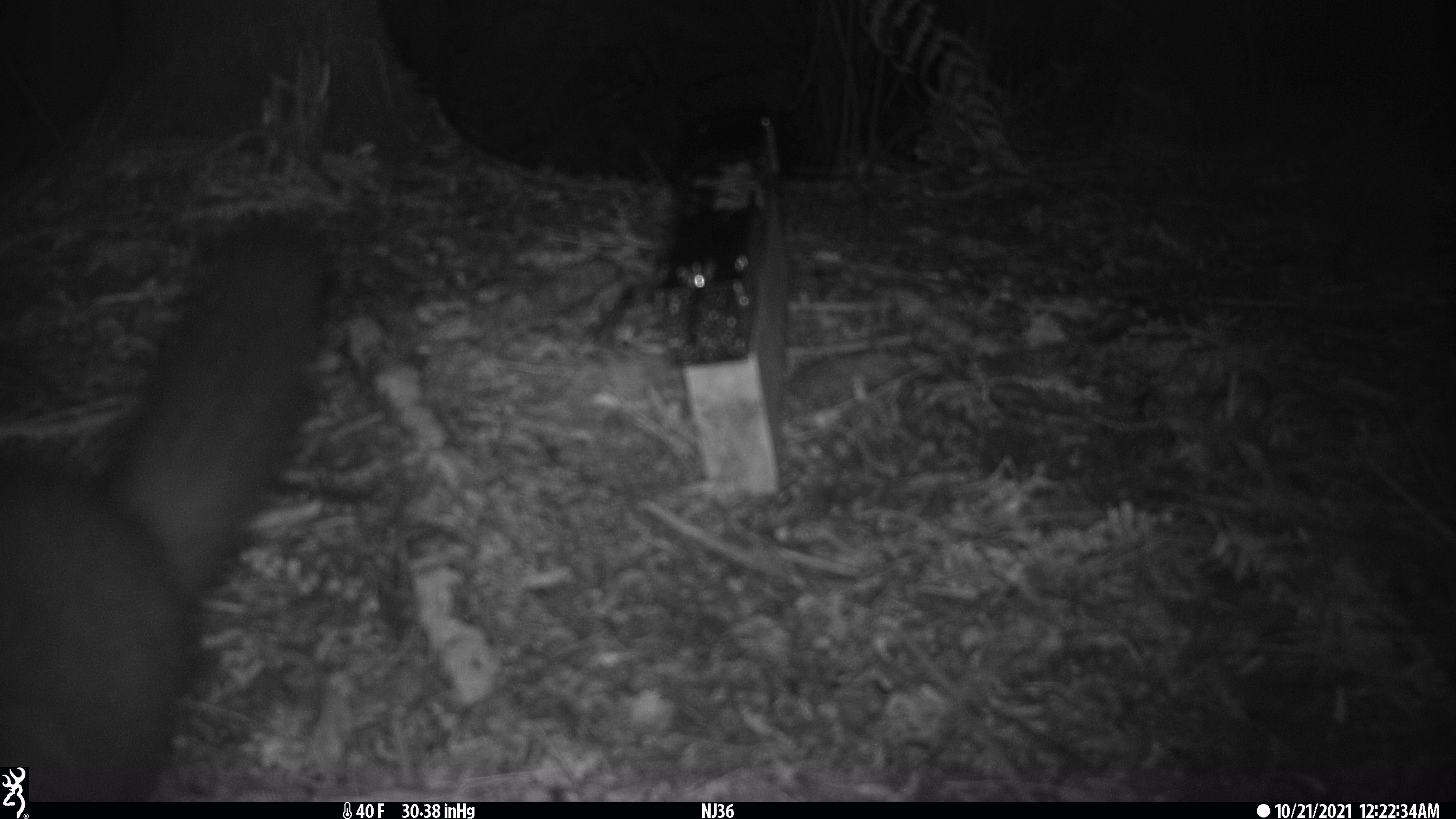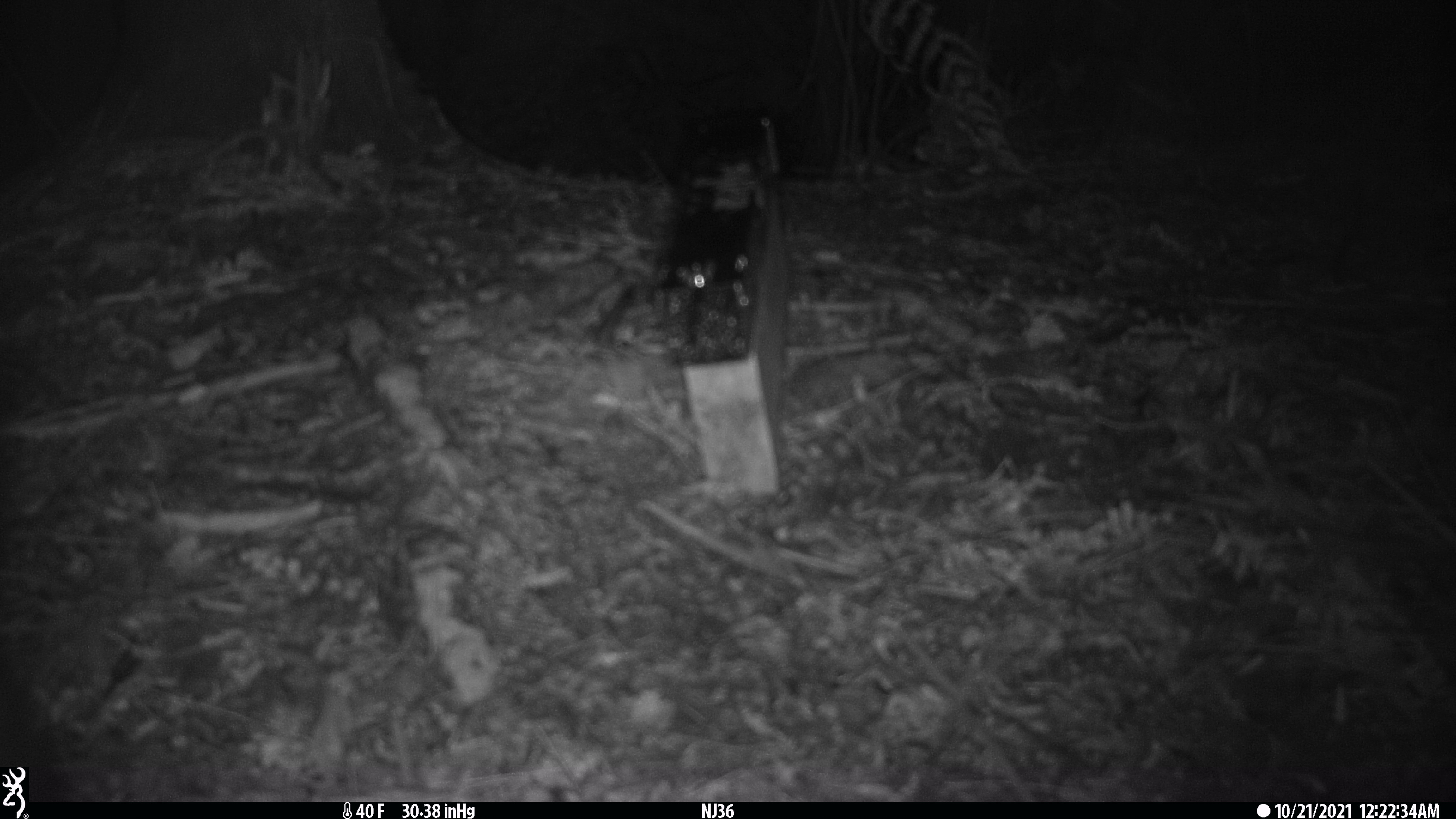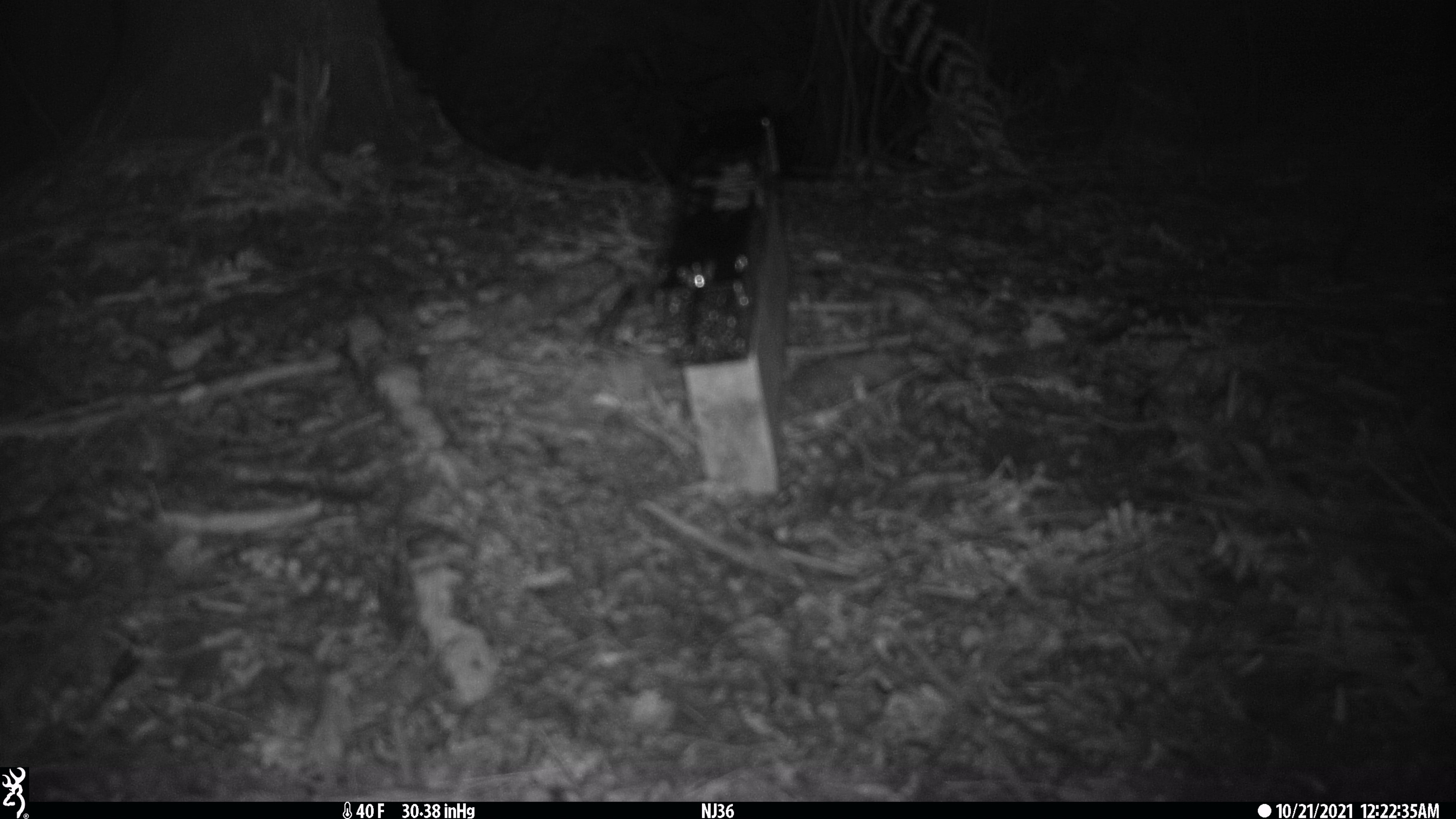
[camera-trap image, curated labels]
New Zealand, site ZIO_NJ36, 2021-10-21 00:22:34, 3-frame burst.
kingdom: Animalia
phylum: Chordata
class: Mammalia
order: Diprotodontia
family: Phalangeridae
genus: Trichosurus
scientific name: Trichosurus vulpecula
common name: common brushtail possum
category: possum